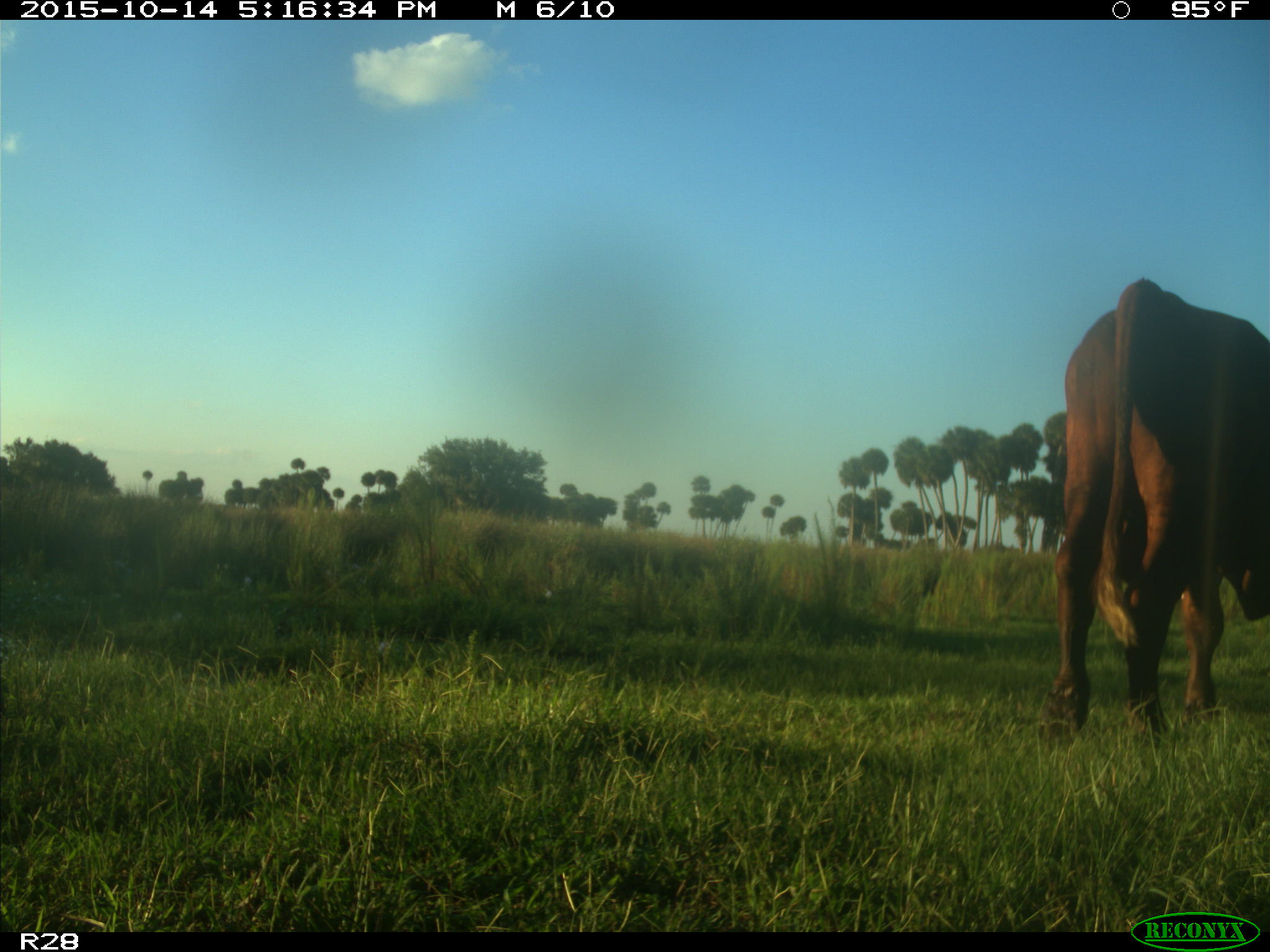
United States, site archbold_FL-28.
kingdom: Animalia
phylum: Chordata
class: Mammalia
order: Artiodactyla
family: Bovidae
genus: Bos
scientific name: Bos taurus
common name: domestic cow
Bos taurus (domestic cow).